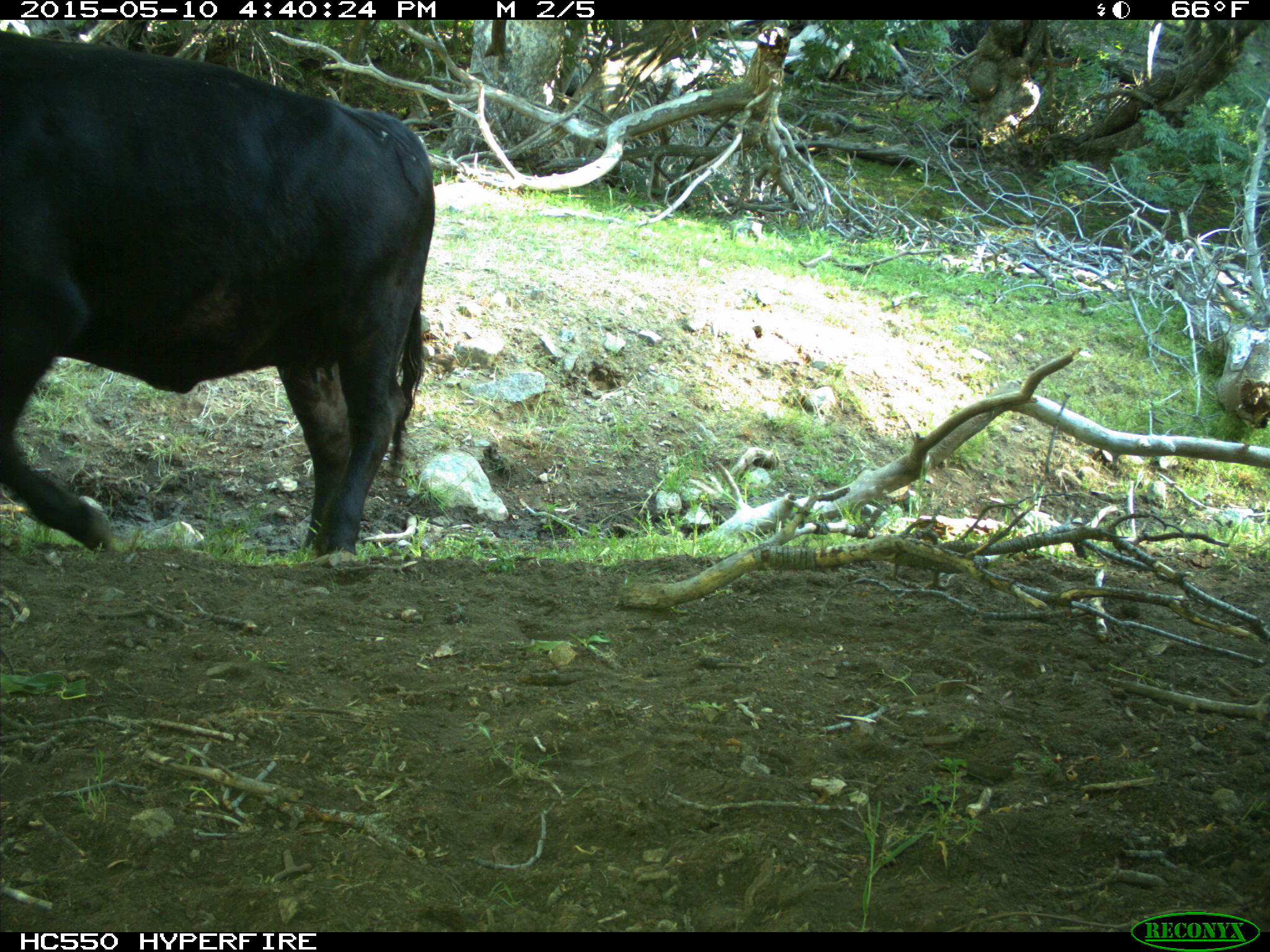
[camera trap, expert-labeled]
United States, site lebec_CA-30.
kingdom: Animalia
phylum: Chordata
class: Mammalia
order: Artiodactyla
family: Bovidae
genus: Bos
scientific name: Bos taurus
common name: domestic cow